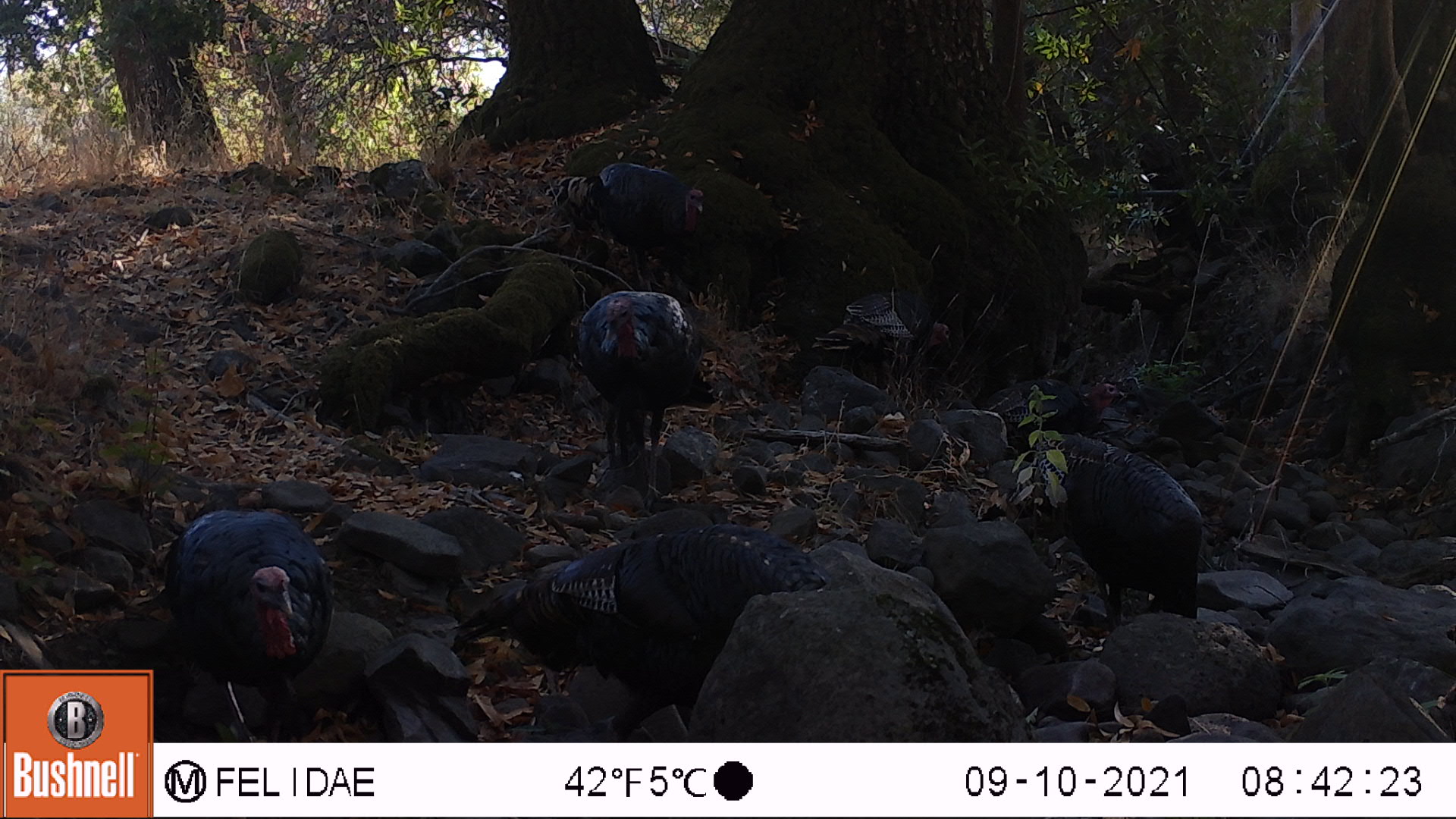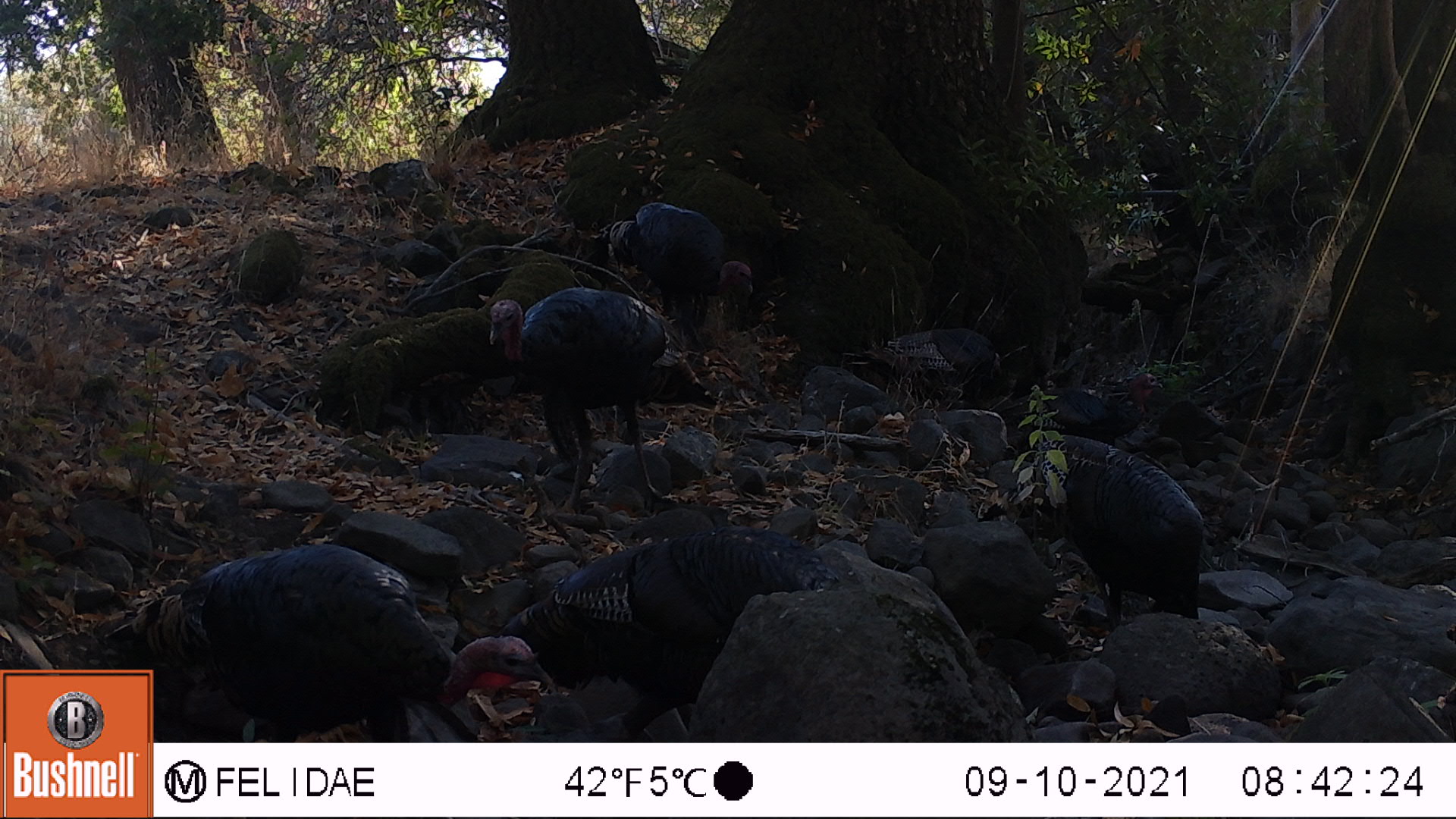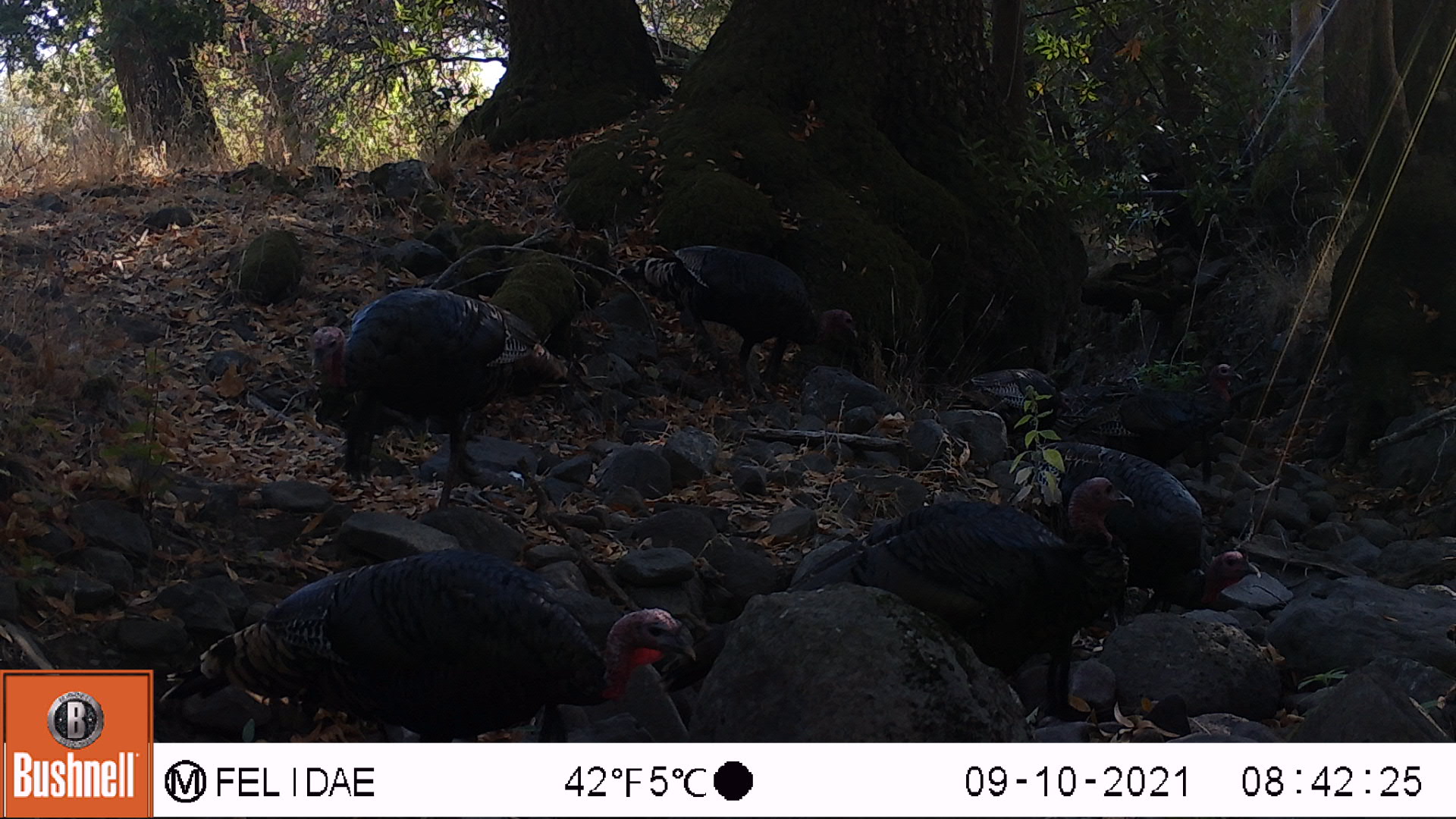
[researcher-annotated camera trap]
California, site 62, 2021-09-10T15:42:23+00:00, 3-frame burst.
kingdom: Animalia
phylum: Chordata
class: Aves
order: Galliformes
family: Phasianidae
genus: Meleagris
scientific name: Meleagris gallopavo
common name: turkey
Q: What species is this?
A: Turkey (Meleagris gallopavo).